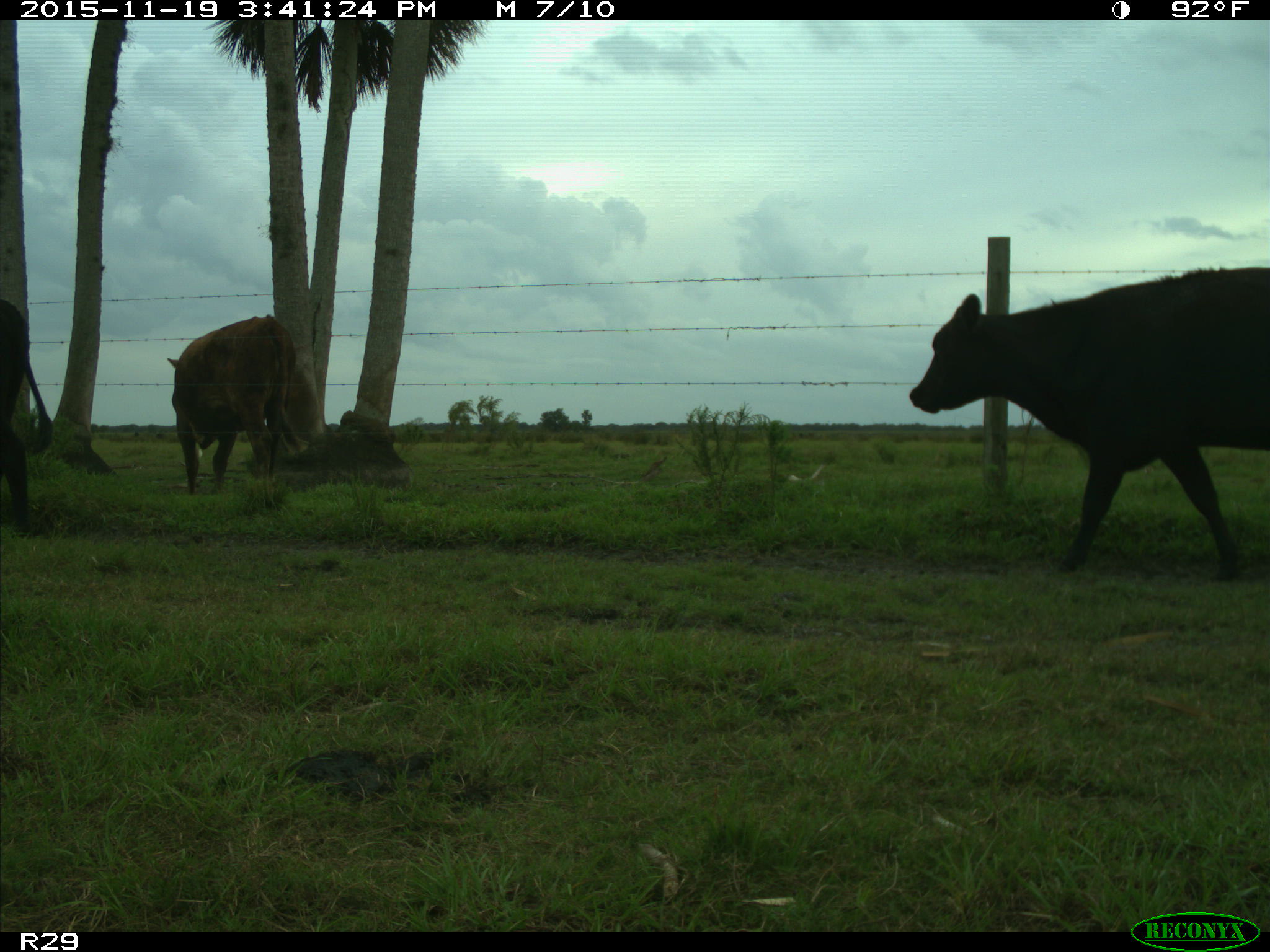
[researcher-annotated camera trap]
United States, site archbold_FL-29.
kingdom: Animalia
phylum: Chordata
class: Mammalia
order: Artiodactyla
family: Bovidae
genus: Bos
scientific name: Bos taurus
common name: domestic cow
Bos taurus (domestic cow).